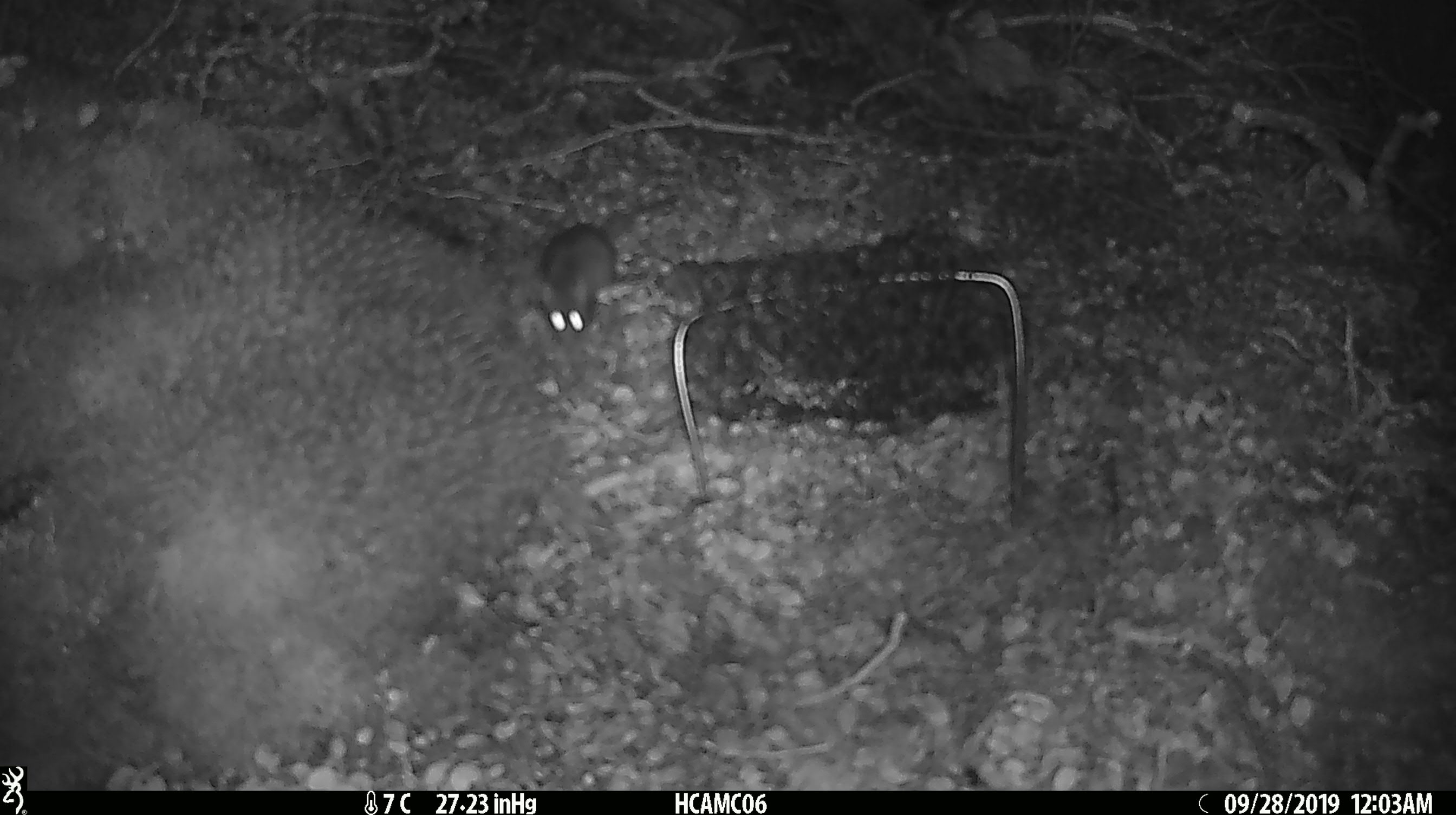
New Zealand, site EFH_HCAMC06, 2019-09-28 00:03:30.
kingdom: Animalia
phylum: Chordata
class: Mammalia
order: Rodentia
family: Muridae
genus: Mus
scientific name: Mus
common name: mouse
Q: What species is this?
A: Mouse (Mus).